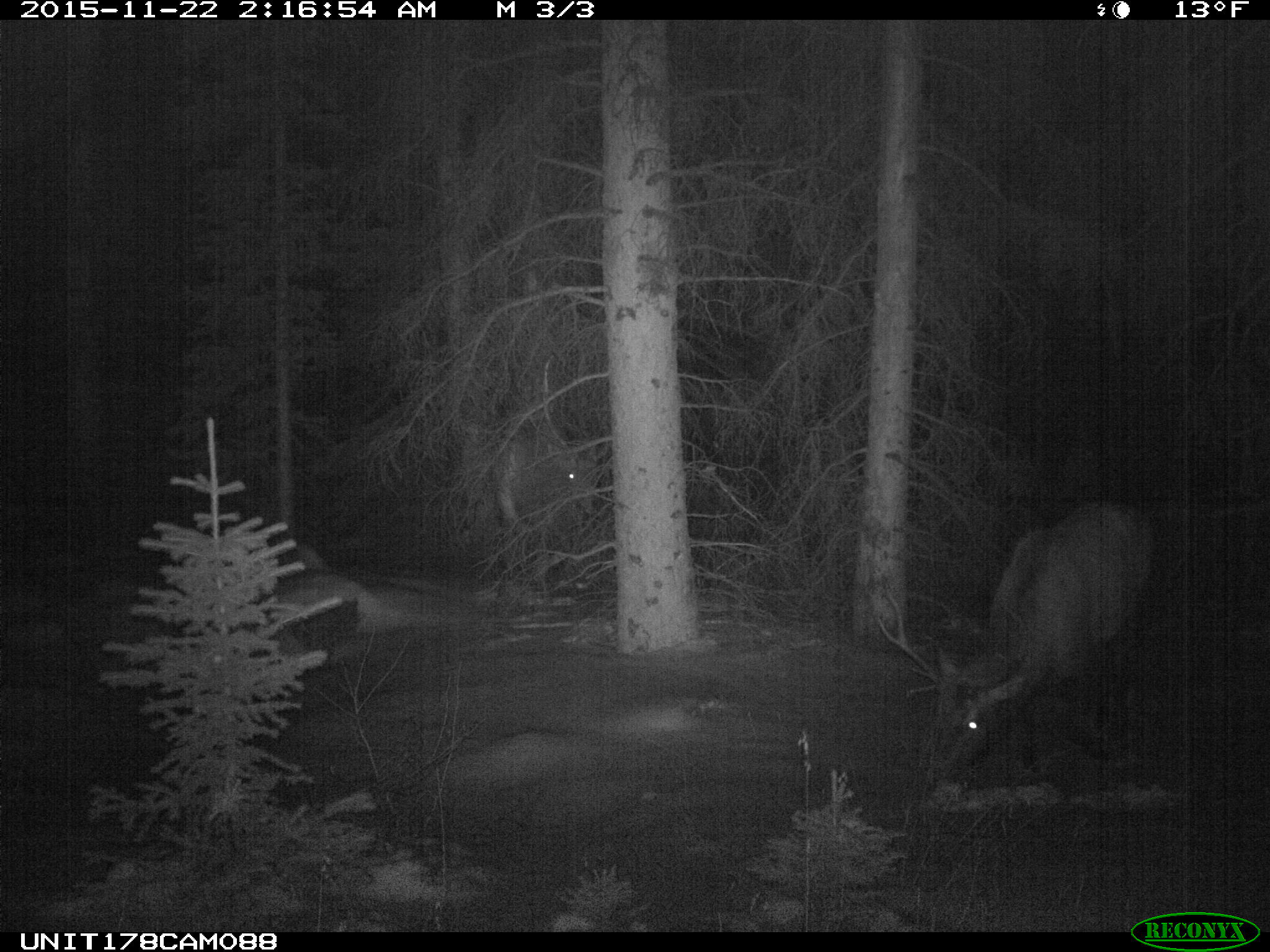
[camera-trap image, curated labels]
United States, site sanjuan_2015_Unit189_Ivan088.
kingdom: Animalia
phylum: Chordata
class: Mammalia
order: Artiodactyla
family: Cervidae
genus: Cervus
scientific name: Cervus elaphus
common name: red deer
Cervus elaphus (red deer).